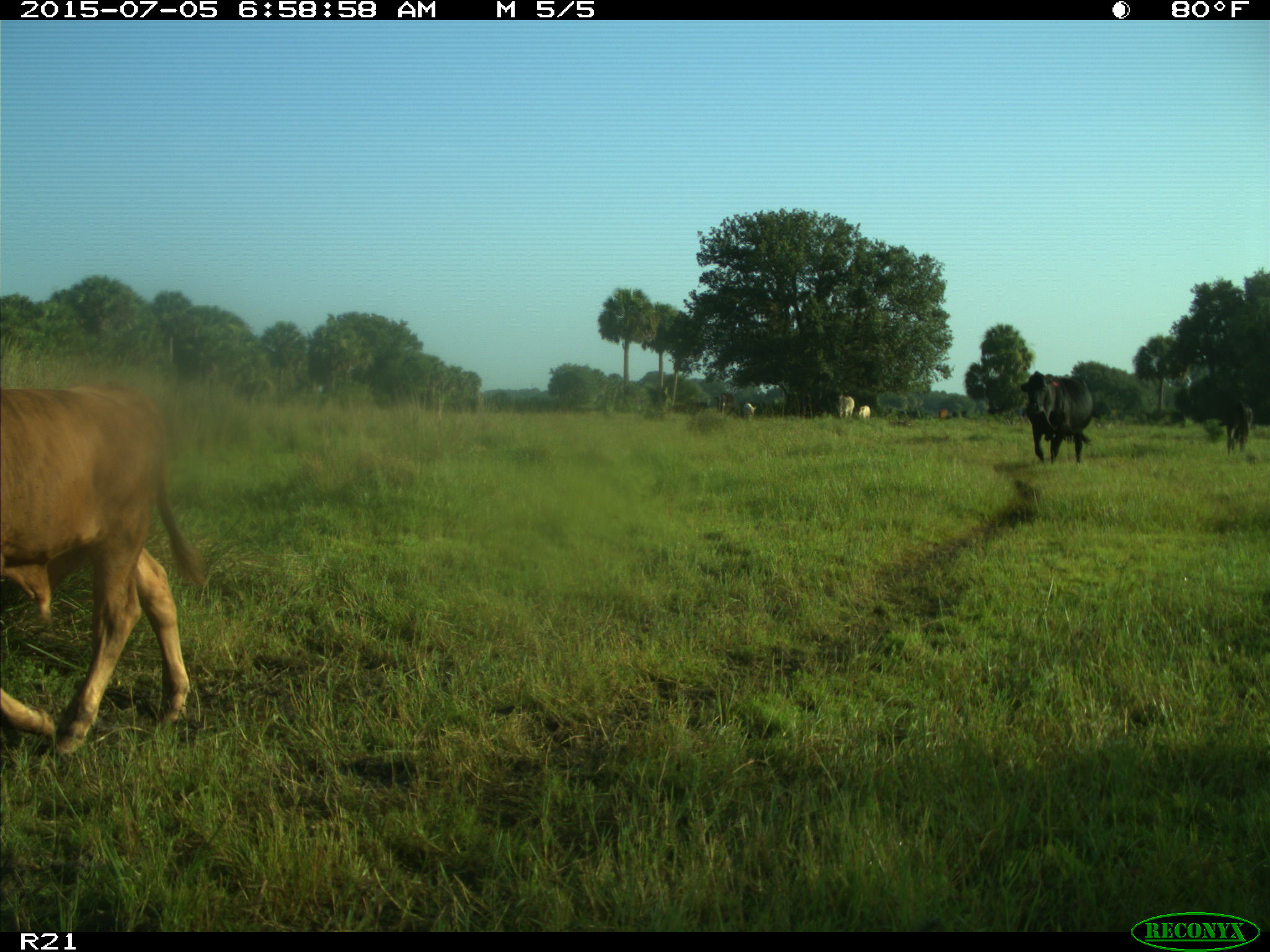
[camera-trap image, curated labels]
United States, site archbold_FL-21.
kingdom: Animalia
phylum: Chordata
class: Mammalia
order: Artiodactyla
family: Bovidae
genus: Bos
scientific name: Bos taurus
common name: domestic cow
Bos taurus (domestic cow).